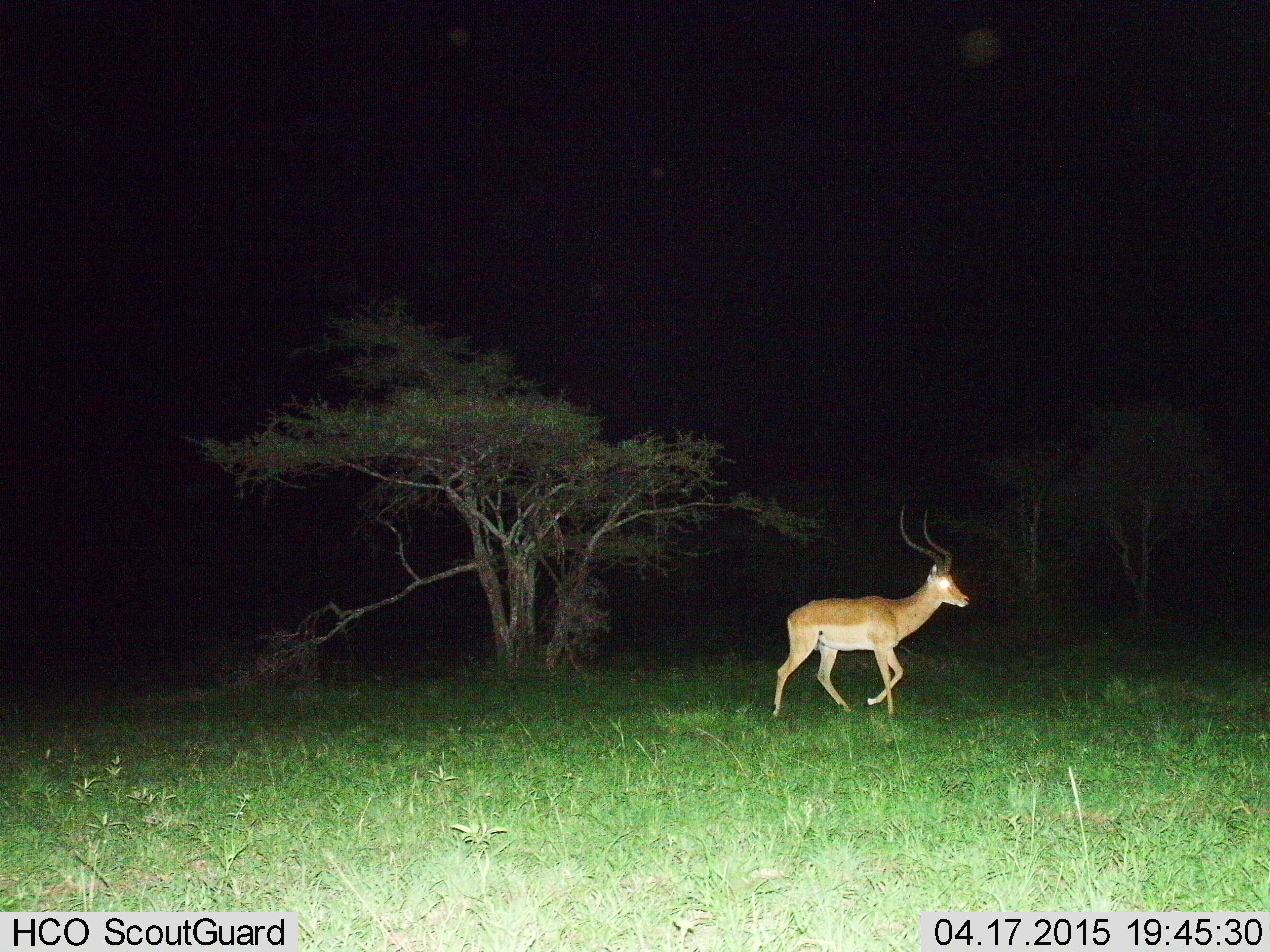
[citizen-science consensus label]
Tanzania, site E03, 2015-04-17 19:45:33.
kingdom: Animalia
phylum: Chordata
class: Mammalia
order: Artiodactyla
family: Bovidae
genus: Aepyceros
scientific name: Aepyceros melampus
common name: impala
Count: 1.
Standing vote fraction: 0%.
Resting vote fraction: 0%.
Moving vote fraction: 100%.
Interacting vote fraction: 0%.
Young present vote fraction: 0%.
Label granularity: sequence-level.